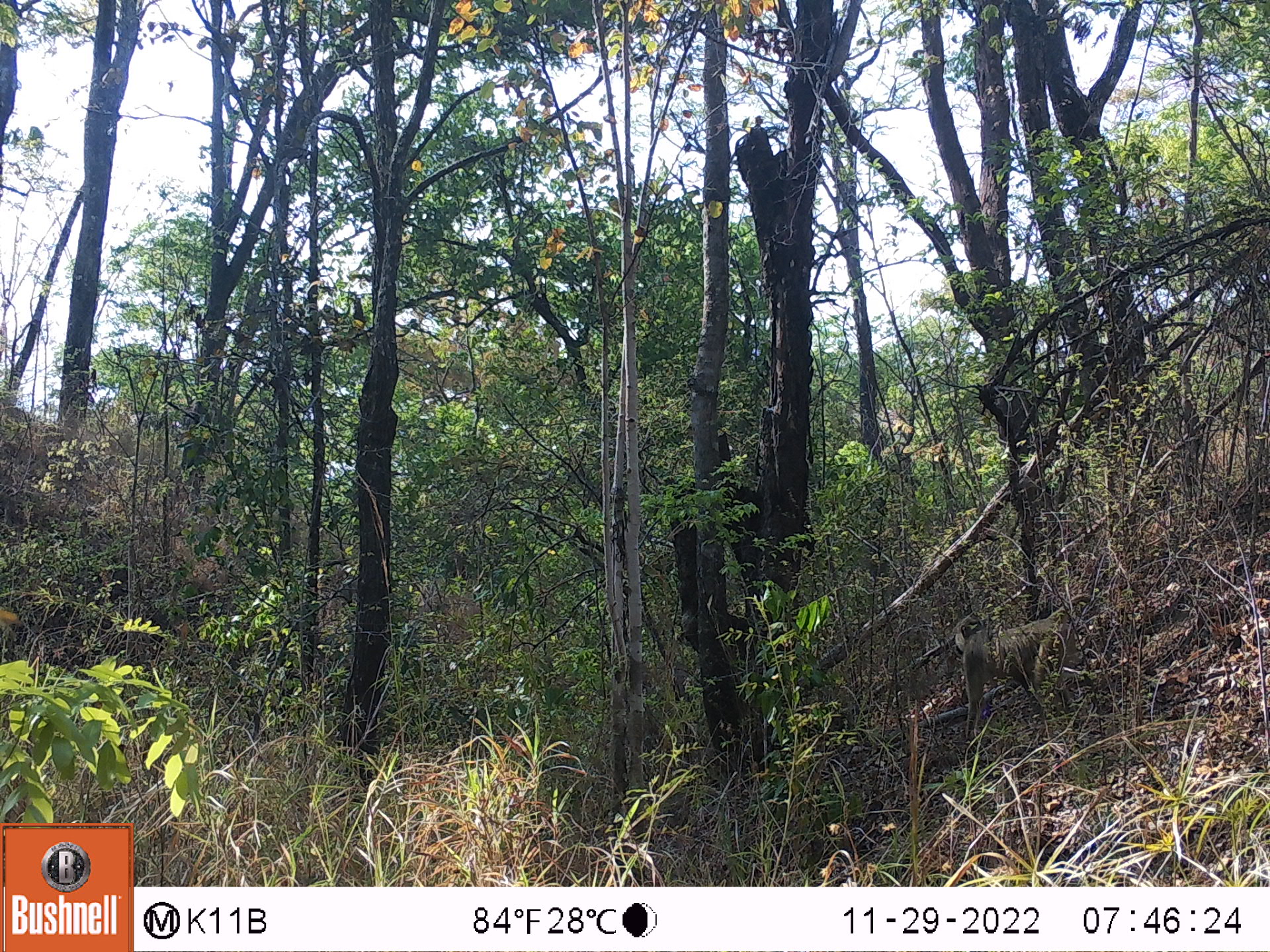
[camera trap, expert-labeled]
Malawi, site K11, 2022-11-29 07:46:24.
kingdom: Animalia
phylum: Chordata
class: Mammalia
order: Primates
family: Cercopithecidae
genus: Papio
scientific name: Papio cynocephalus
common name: yellow baboon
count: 1